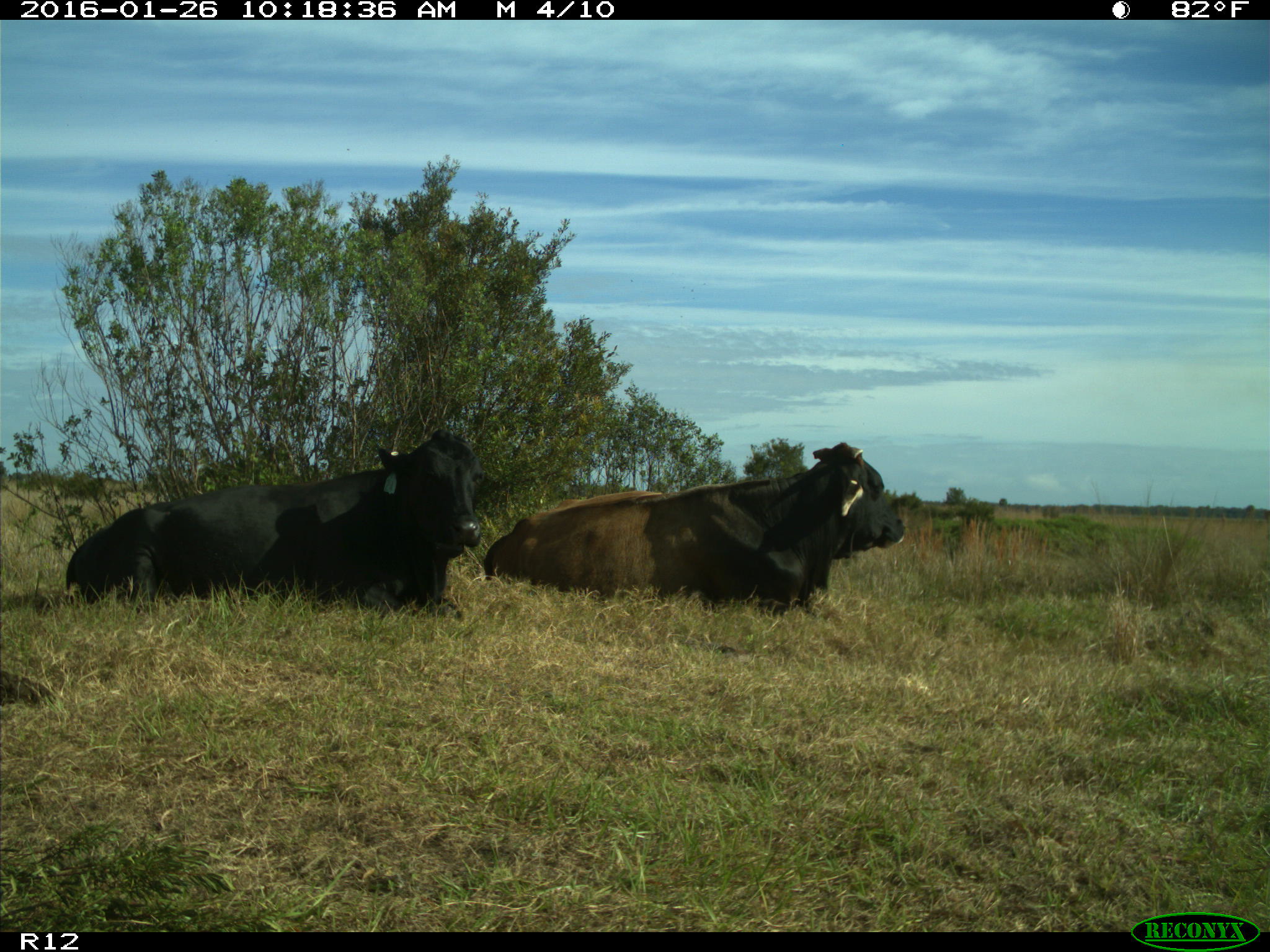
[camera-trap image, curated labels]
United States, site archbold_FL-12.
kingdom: Animalia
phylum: Chordata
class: Mammalia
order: Artiodactyla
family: Bovidae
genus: Bos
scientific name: Bos taurus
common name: domestic cow